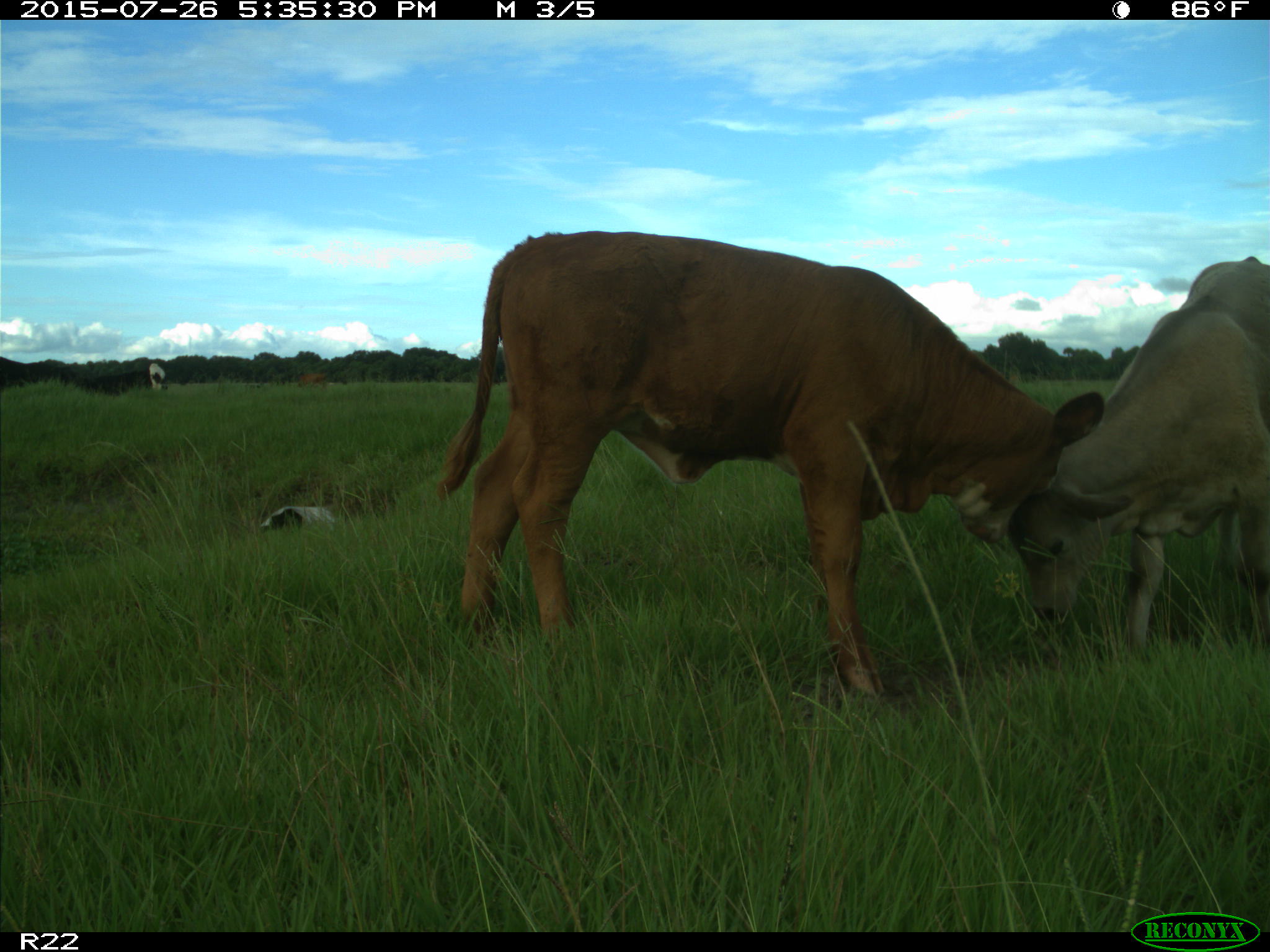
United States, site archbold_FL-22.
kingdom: Animalia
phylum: Chordata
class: Mammalia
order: Artiodactyla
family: Bovidae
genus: Bos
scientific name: Bos taurus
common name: domestic cow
Bos taurus (domestic cow).